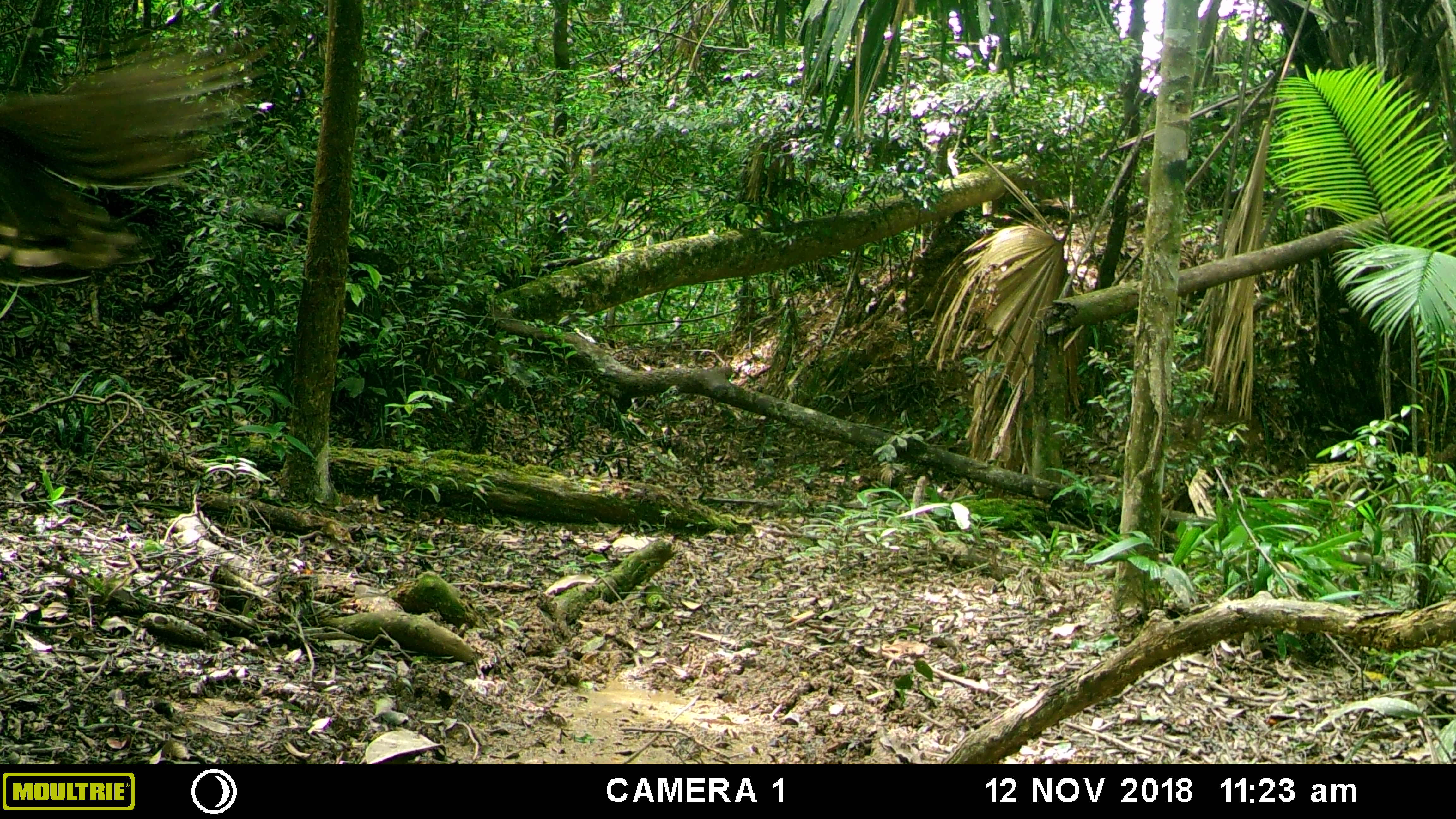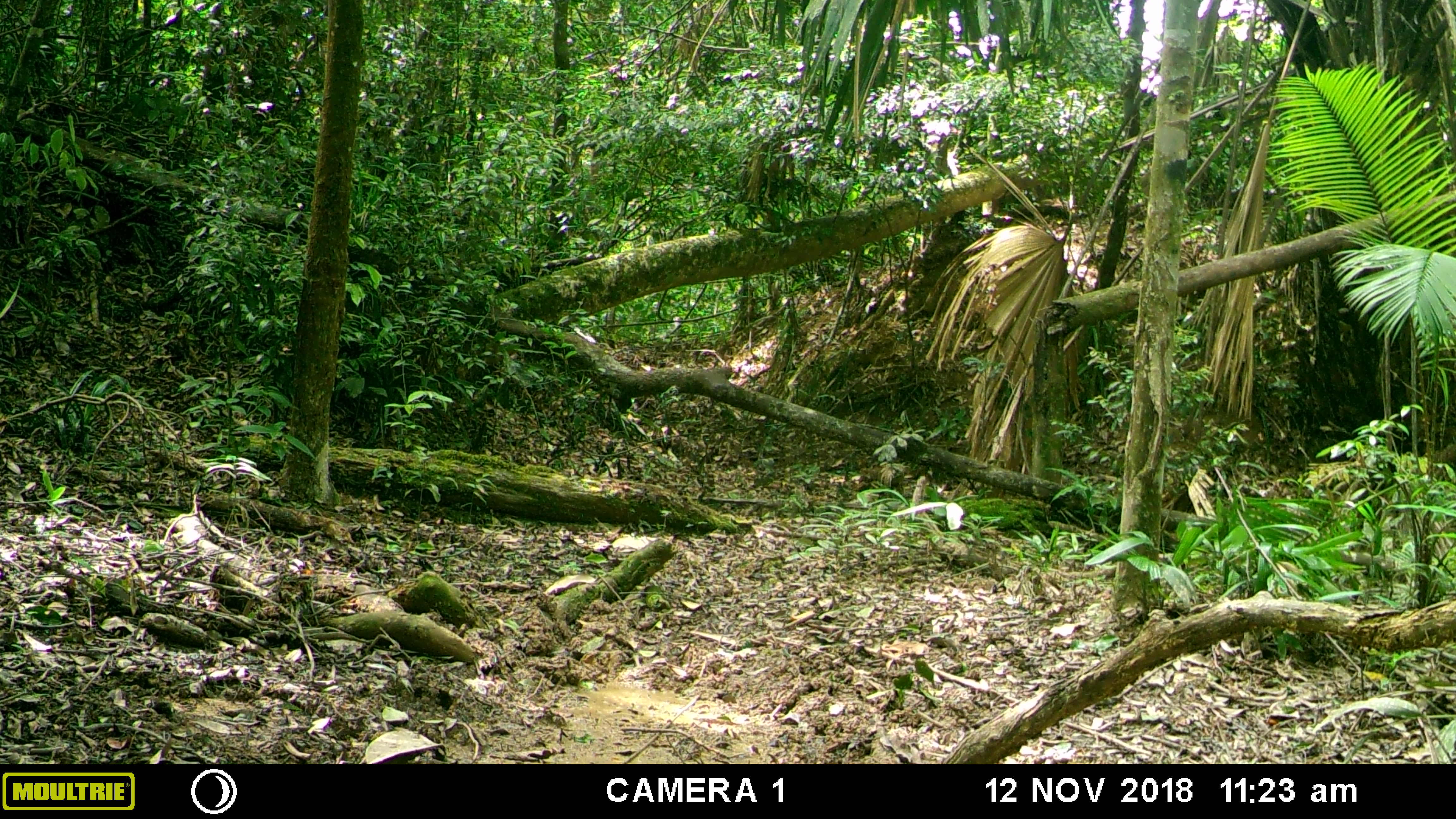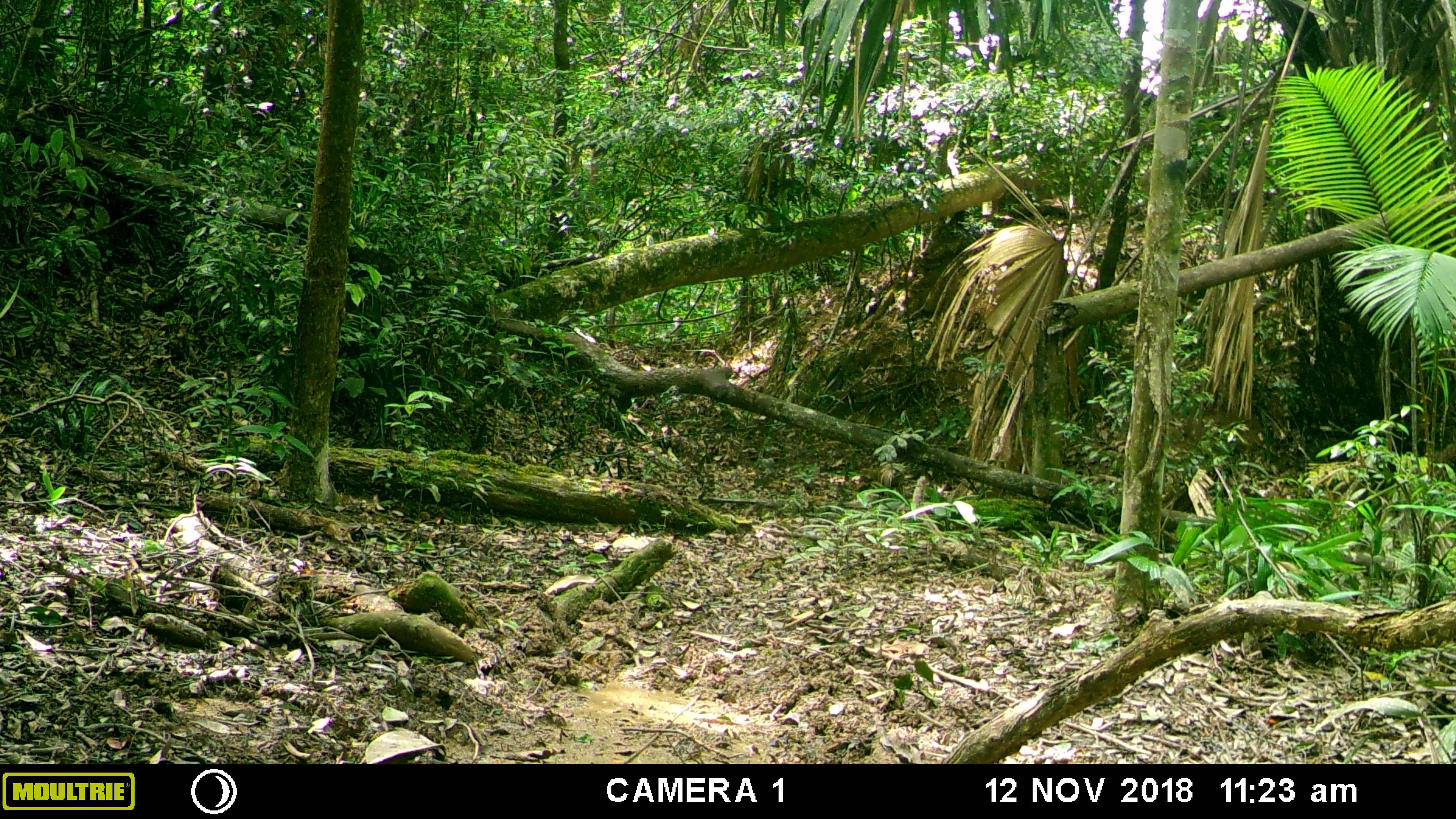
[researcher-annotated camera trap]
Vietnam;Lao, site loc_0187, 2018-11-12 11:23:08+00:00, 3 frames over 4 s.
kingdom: Animalia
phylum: Chordata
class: Aves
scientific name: Aves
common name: bird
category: unidentified bird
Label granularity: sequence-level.